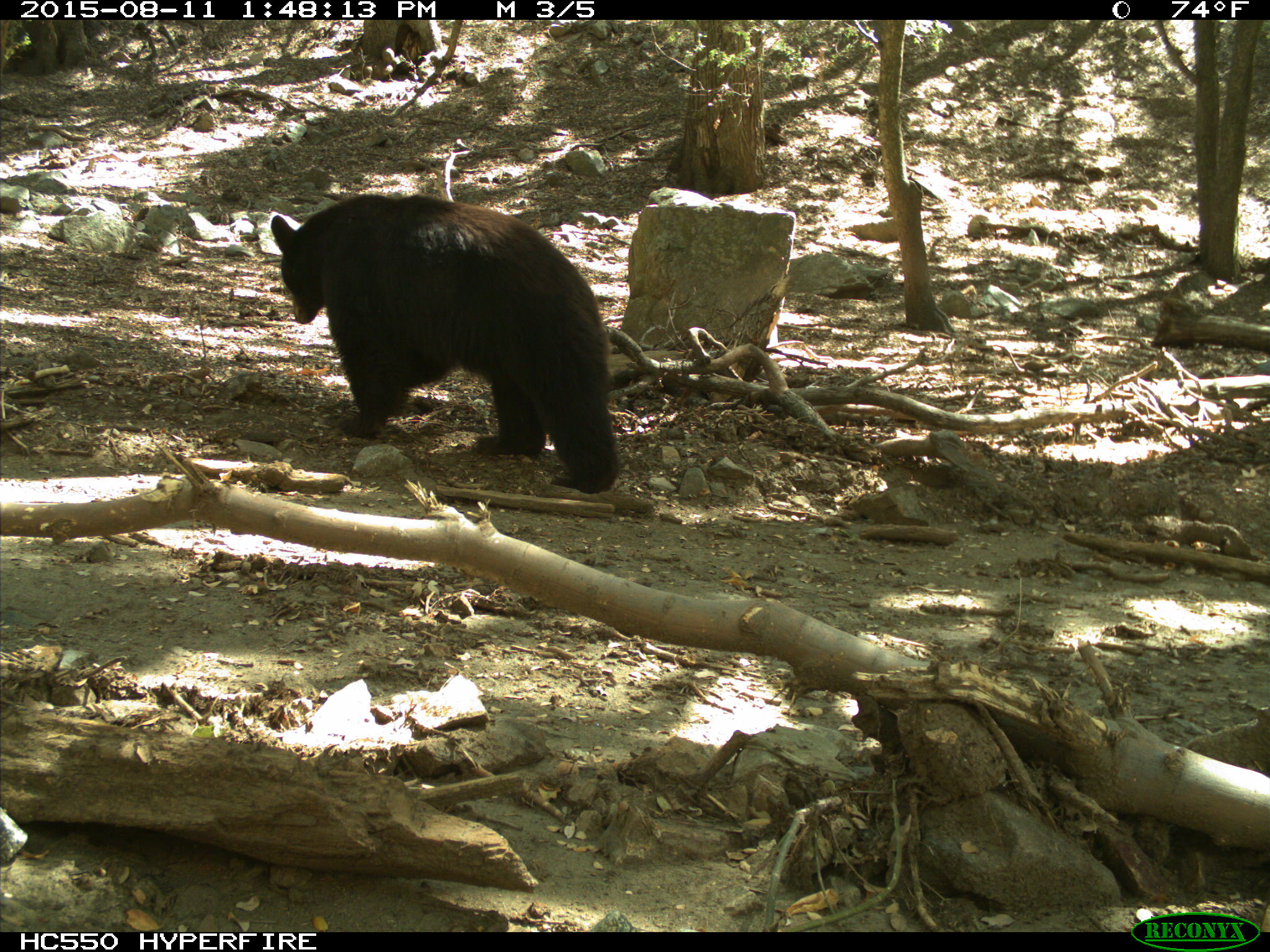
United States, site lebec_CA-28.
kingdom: Animalia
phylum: Chordata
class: Mammalia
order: Carnivora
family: Ursidae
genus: Ursus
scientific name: Ursus americanus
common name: american black bear